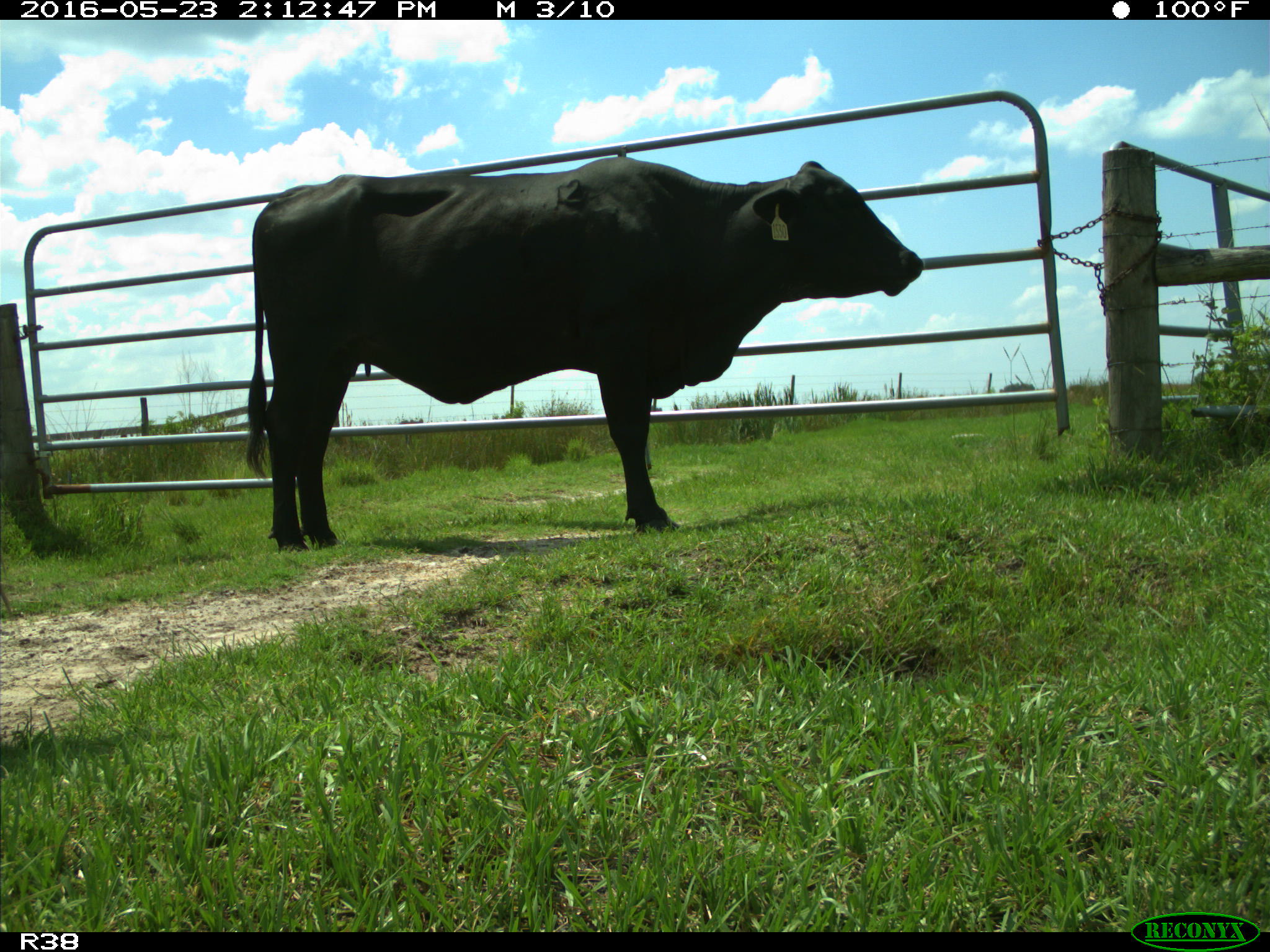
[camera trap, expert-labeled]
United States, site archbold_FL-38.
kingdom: Animalia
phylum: Chordata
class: Mammalia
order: Artiodactyla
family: Bovidae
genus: Bos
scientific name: Bos taurus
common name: domestic cow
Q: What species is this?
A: Bos taurus (domestic cow).